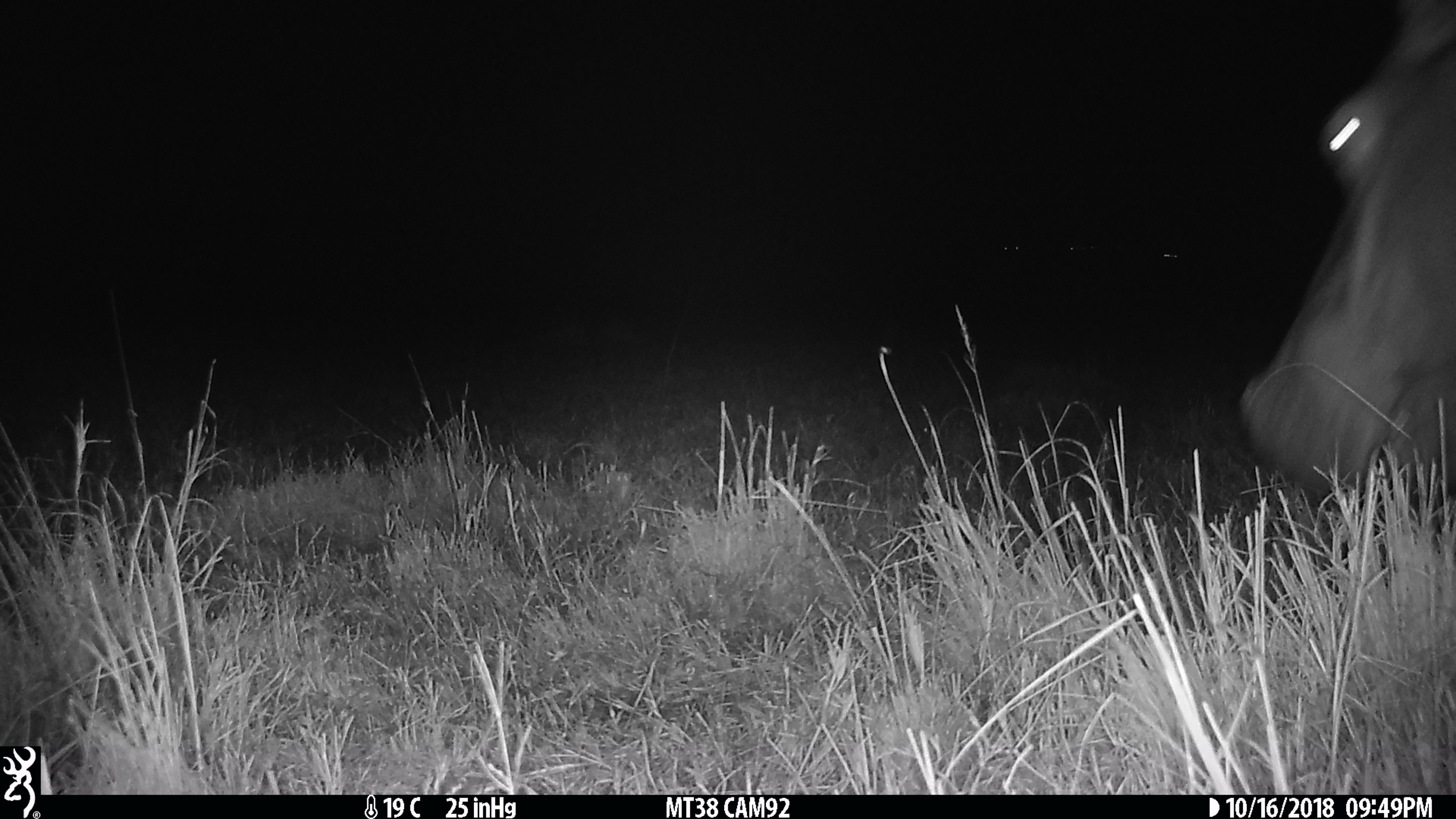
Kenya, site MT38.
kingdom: Animalia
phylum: Chordata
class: Mammalia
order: Artiodactyla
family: Hippopotamidae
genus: Hippopotamus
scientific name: Hippopotamus amphibius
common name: hippopotamus